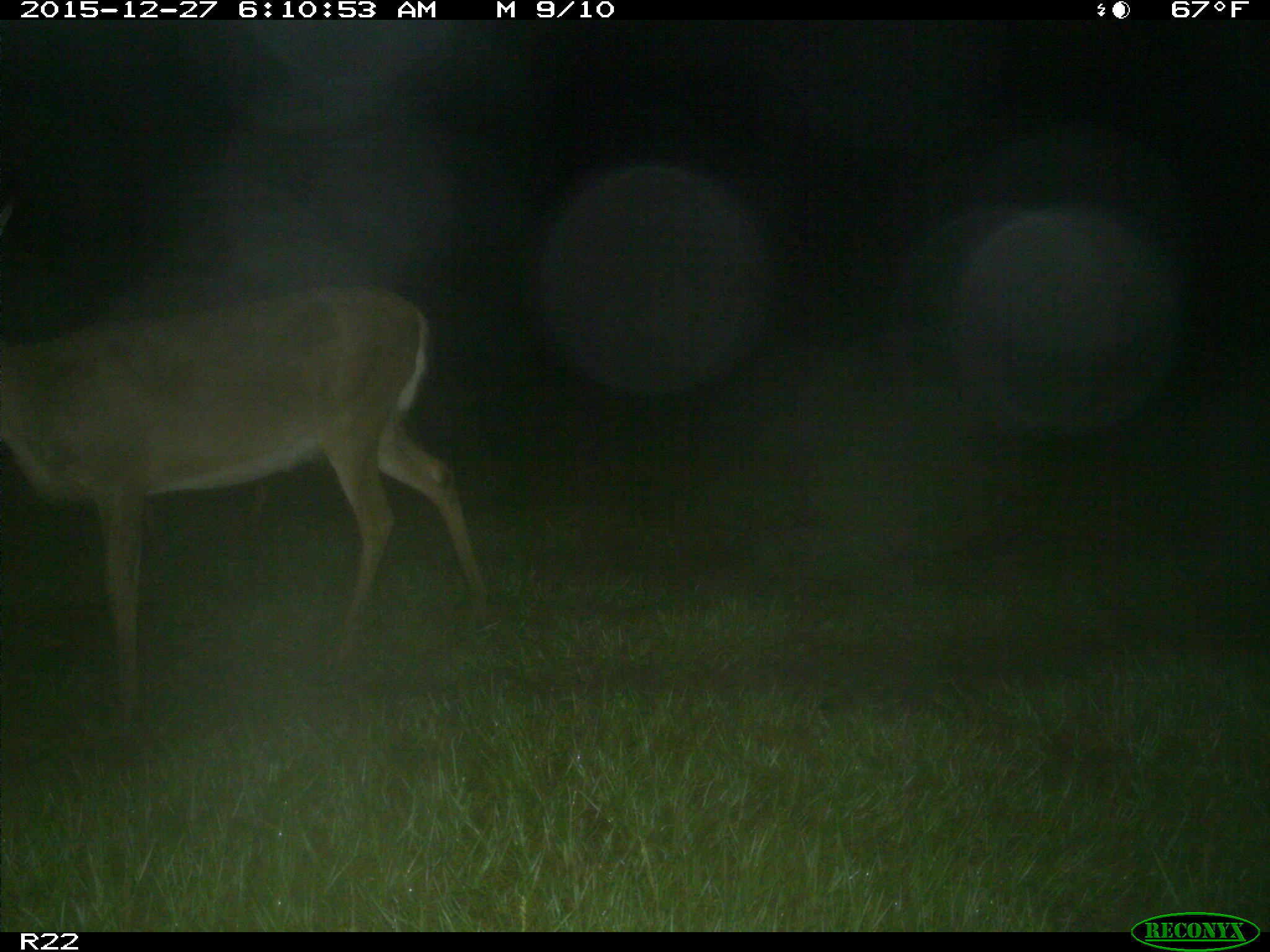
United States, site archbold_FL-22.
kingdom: Animalia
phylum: Chordata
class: Mammalia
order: Artiodactyla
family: Cervidae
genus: Odocoileus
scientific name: Odocoileus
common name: deer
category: unidentified deer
Unidentified deer (deer) (Odocoileus).